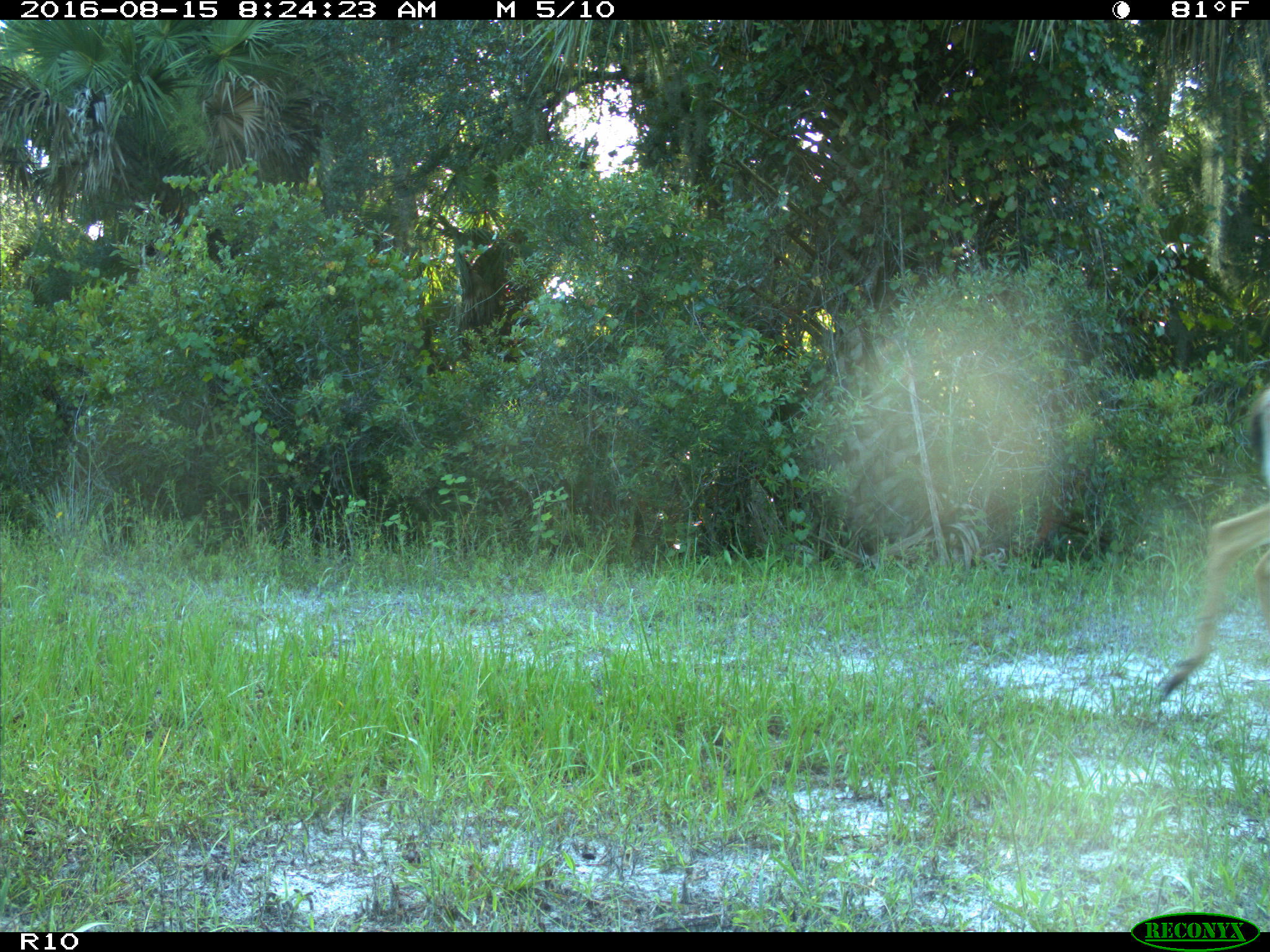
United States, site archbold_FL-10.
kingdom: Animalia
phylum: Chordata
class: Mammalia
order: Artiodactyla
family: Cervidae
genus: Odocoileus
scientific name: Odocoileus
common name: deer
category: unidentified deer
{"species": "unidentified deer (deer) (Odocoileus)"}